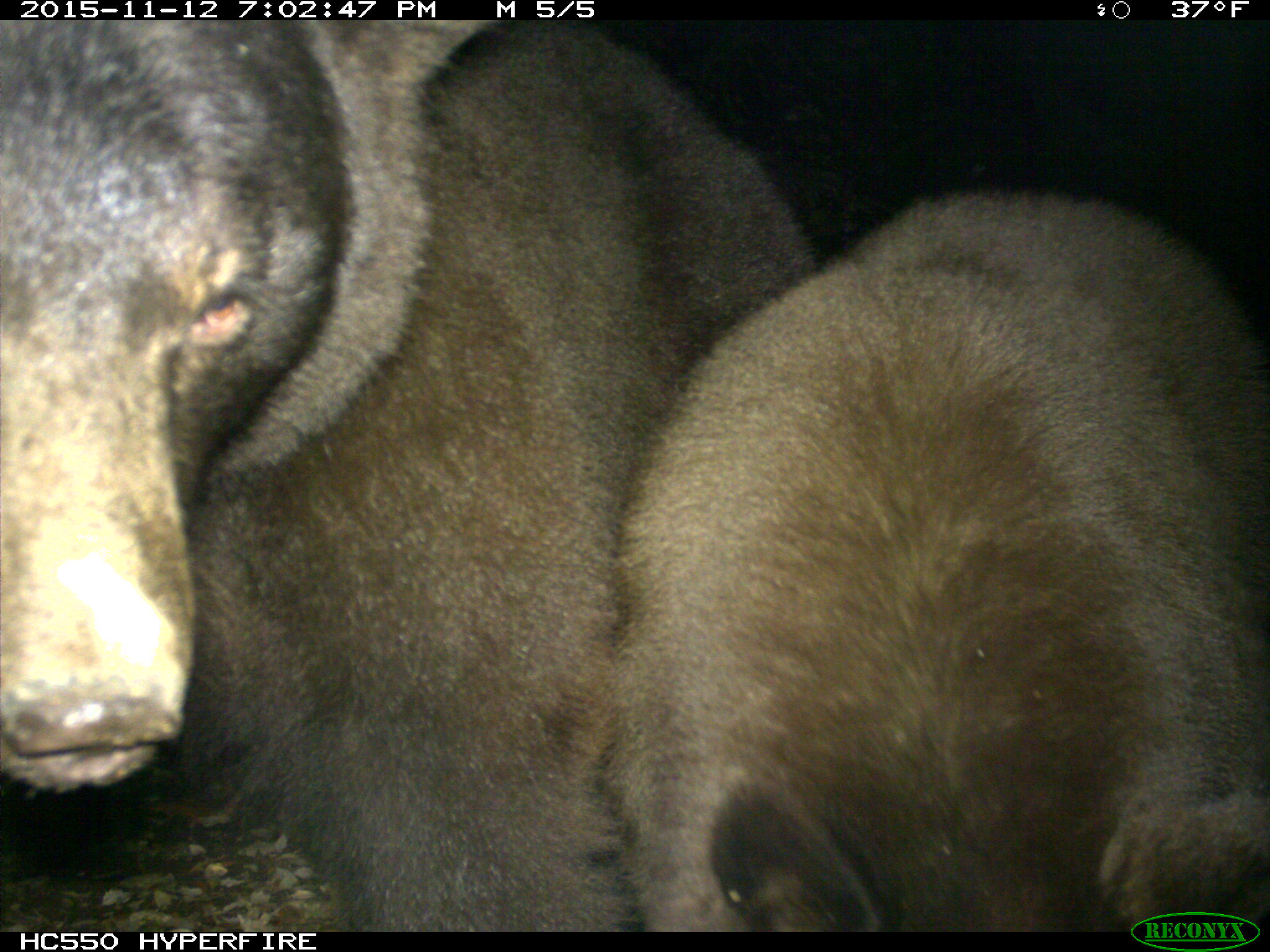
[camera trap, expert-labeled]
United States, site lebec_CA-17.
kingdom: Animalia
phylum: Chordata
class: Mammalia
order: Carnivora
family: Ursidae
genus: Ursus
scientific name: Ursus americanus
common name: american black bear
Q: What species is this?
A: Ursus americanus (american black bear).